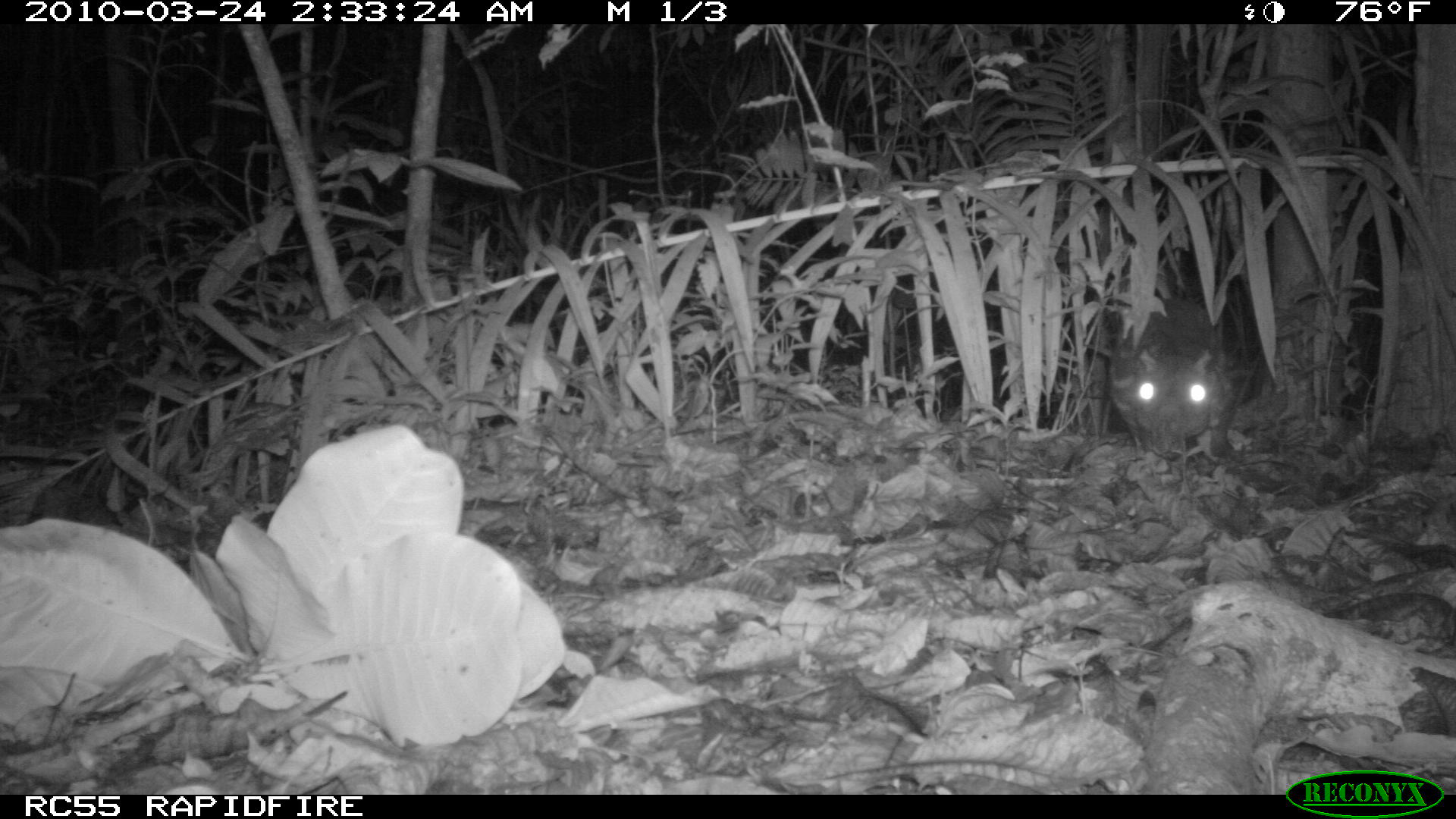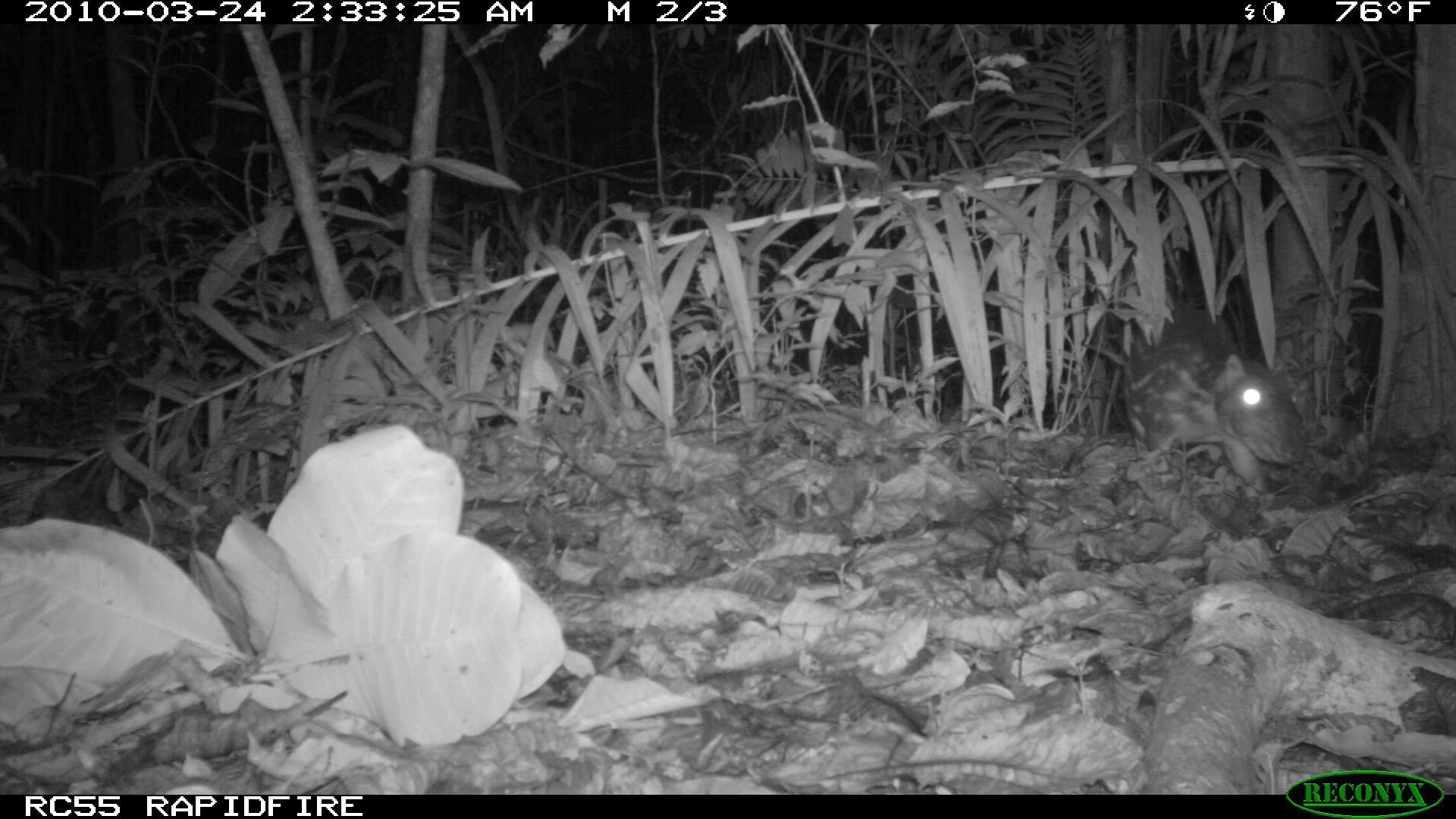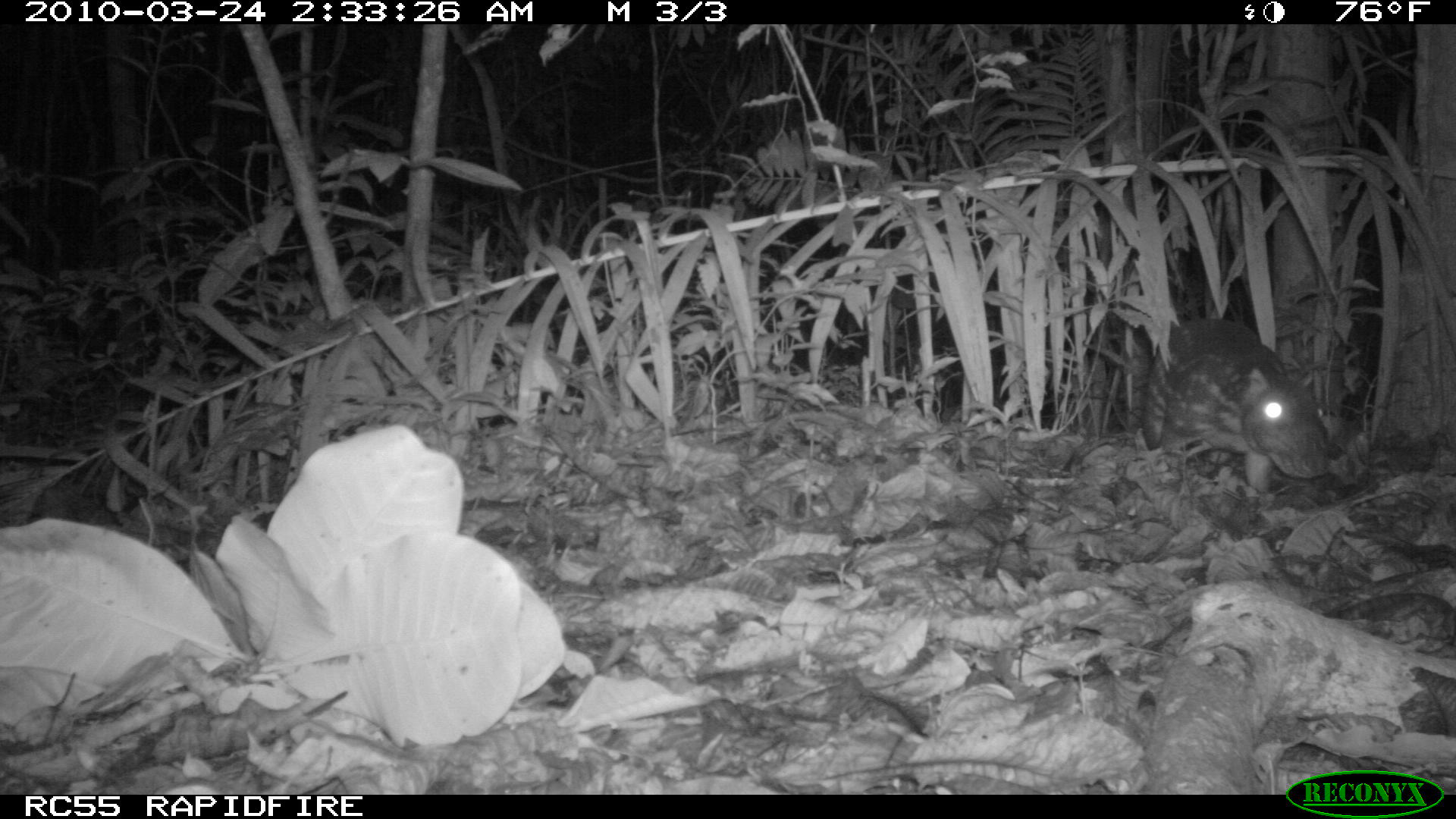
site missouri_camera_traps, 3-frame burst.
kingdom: Animalia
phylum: Chordata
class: Mammalia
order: Rodentia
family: Cuniculidae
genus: Cuniculus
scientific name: Cuniculus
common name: paca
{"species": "paca (Cuniculus)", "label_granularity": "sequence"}